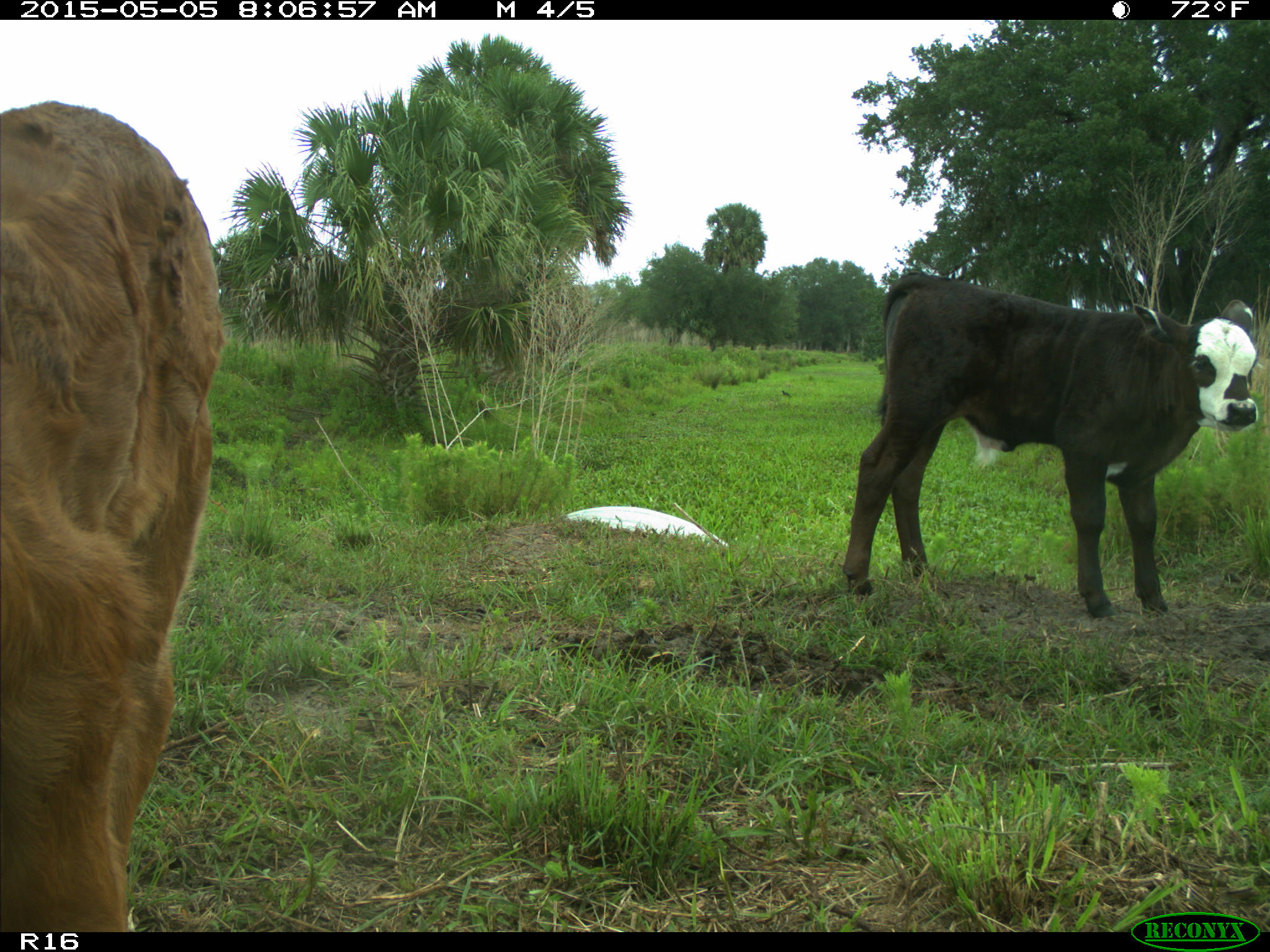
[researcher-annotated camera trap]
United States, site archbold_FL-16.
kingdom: Animalia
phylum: Chordata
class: Mammalia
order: Artiodactyla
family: Bovidae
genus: Bos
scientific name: Bos taurus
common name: domestic cow